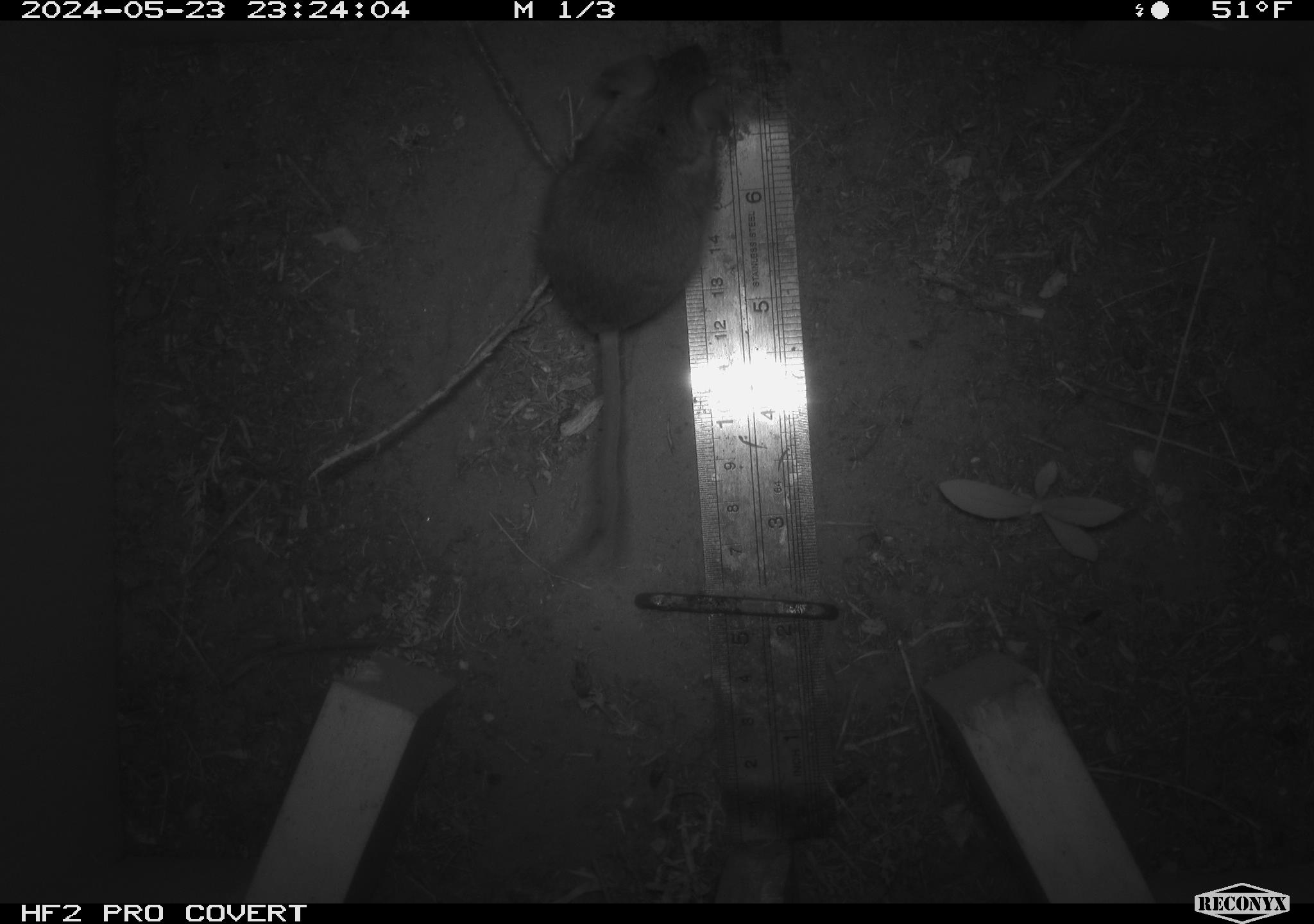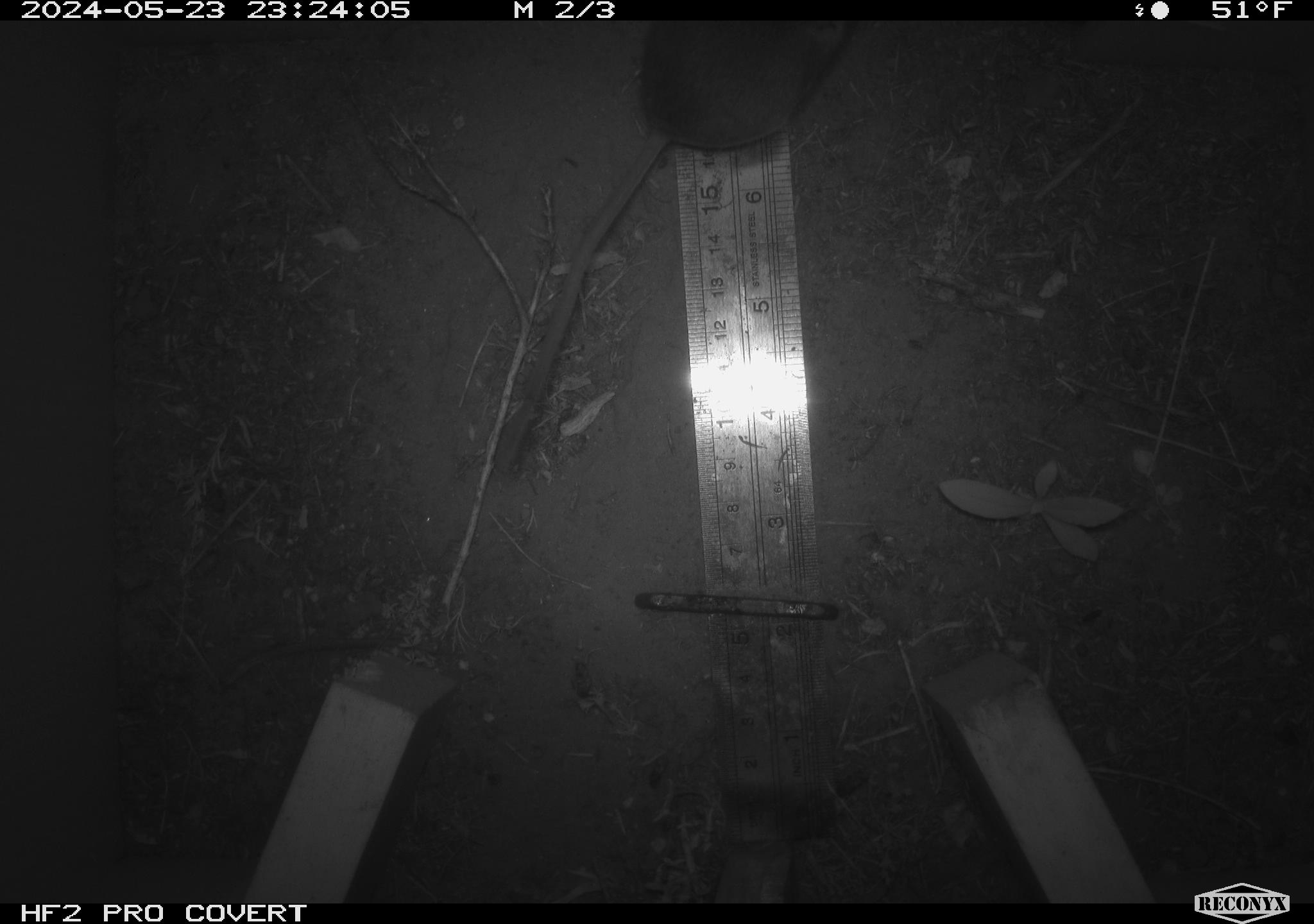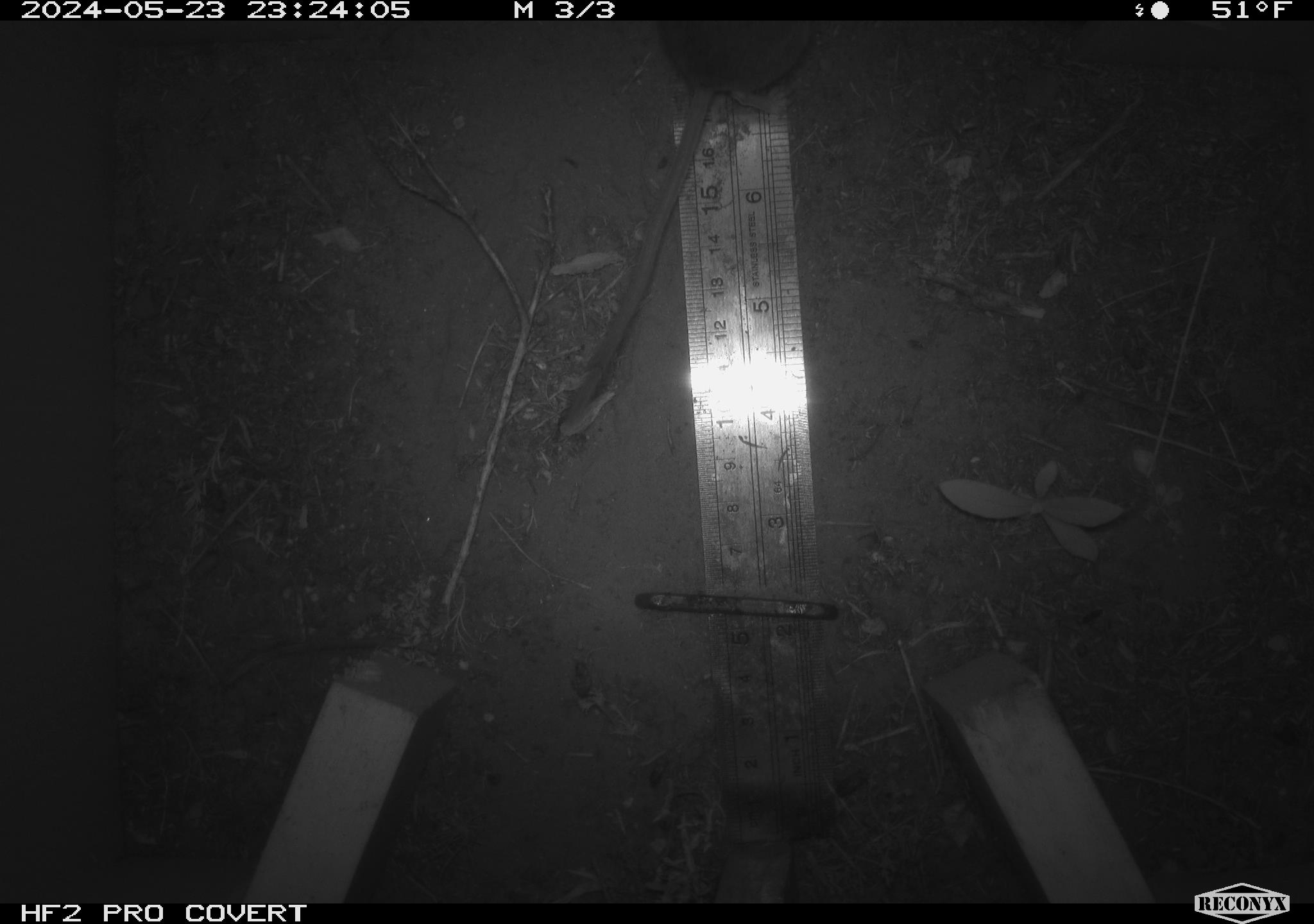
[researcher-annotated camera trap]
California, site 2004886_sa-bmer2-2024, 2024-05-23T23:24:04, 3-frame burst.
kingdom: Animalia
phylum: Chordata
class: Mammalia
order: Rodentia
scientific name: Rodentia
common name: mouse species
Mouse species (Rodentia).